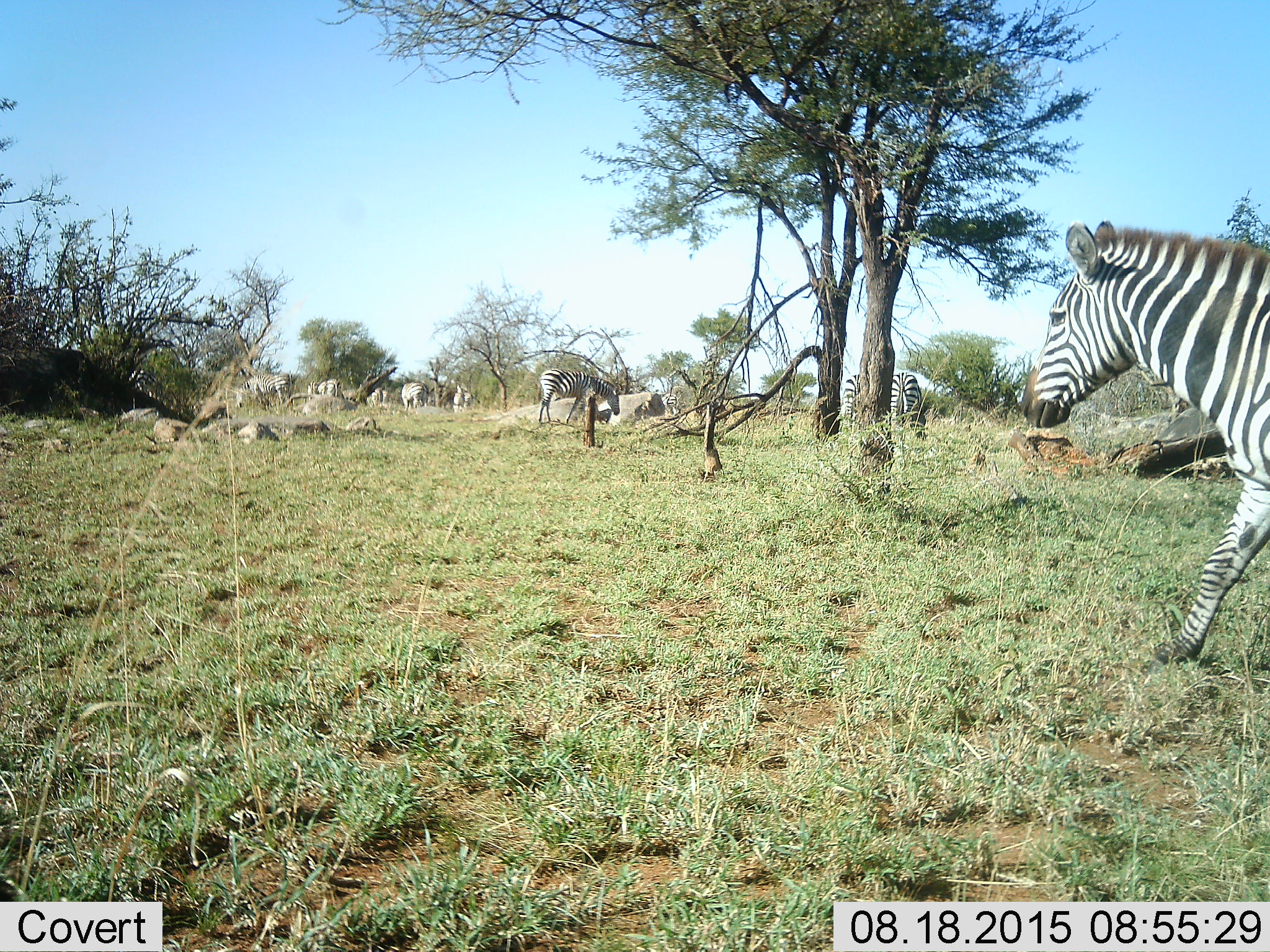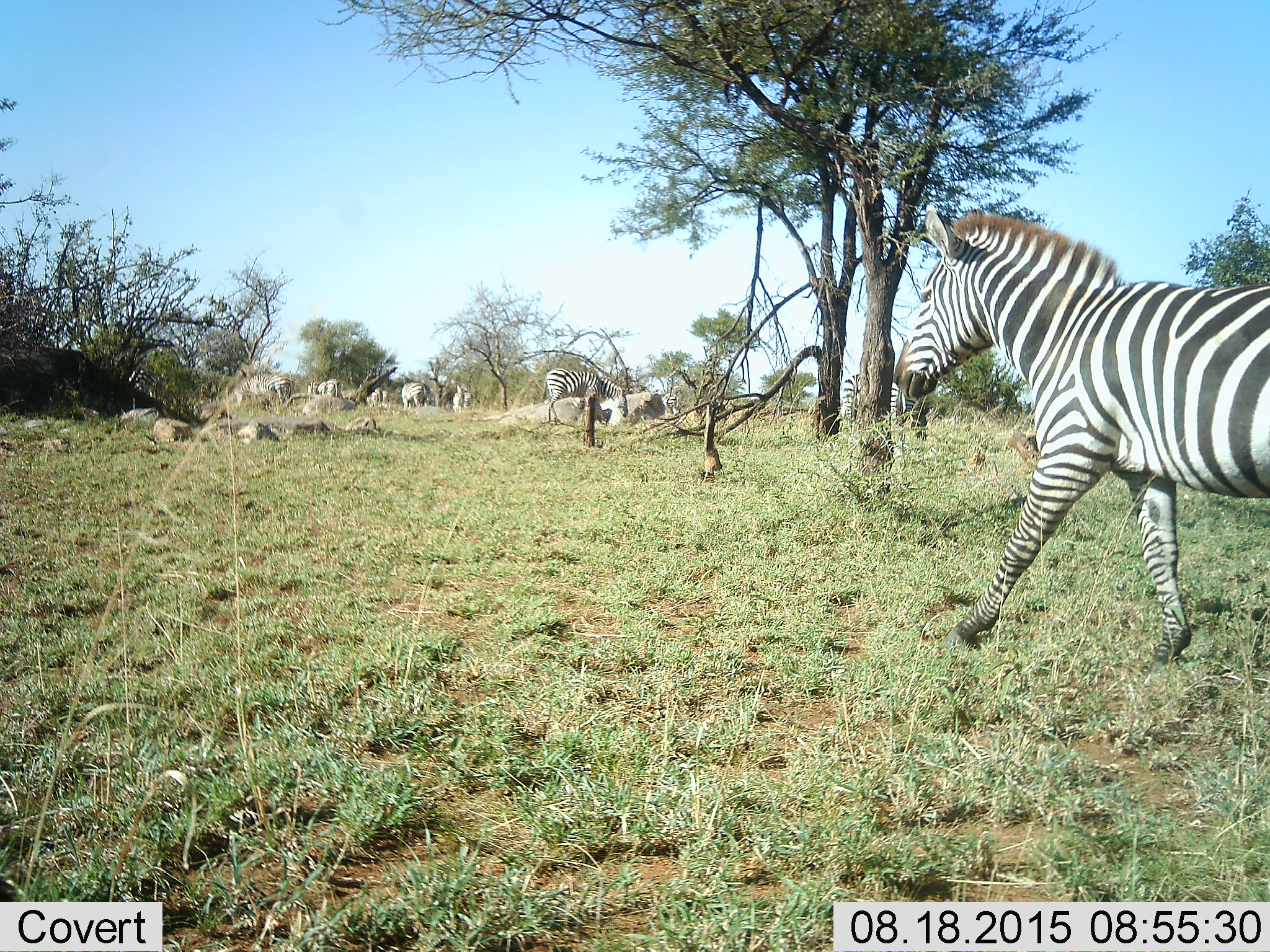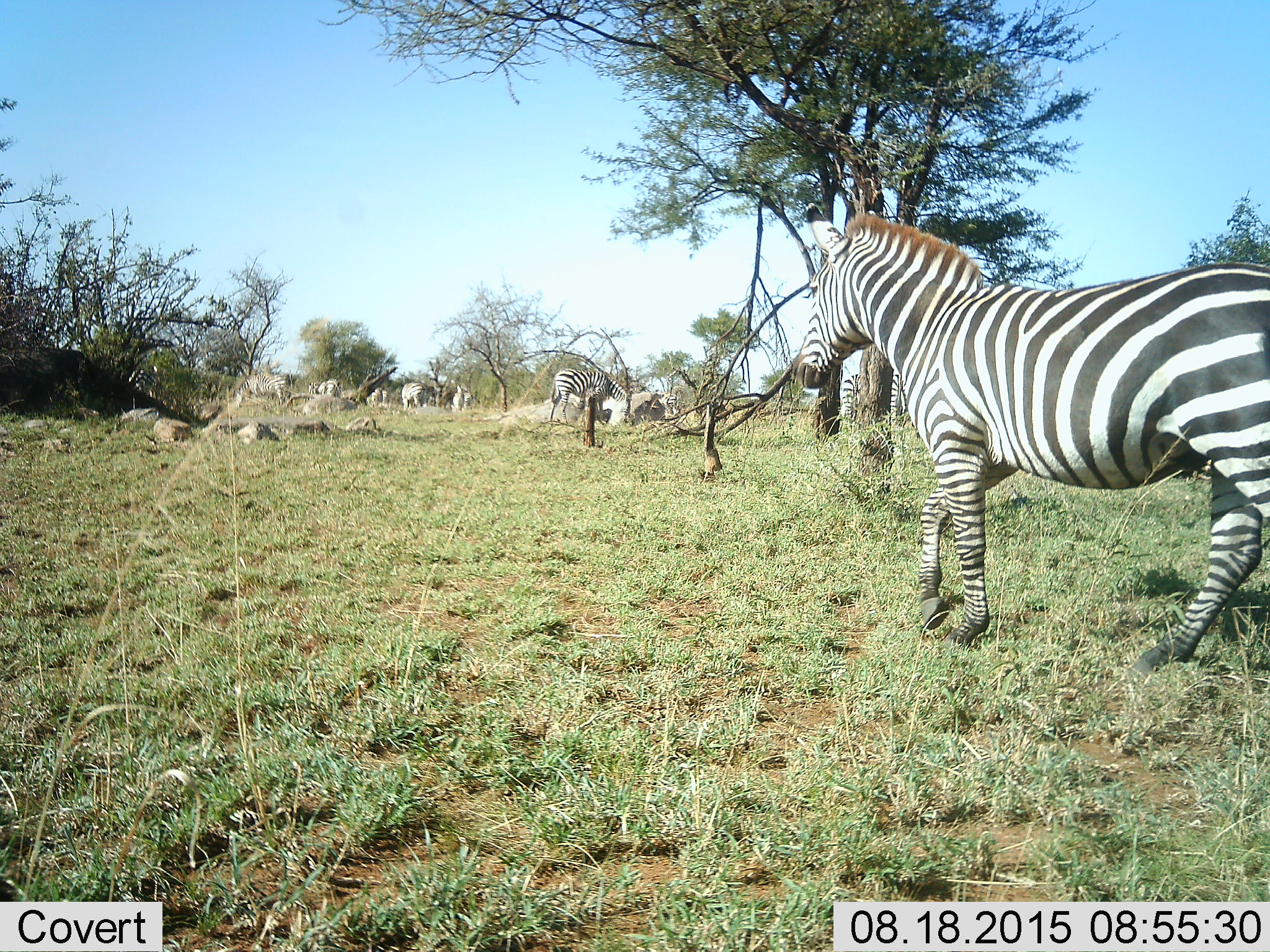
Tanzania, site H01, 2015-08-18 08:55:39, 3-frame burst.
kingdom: Animalia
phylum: Chordata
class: Mammalia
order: Perissodactyla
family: Equidae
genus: Equus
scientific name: Equus quagga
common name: plains zebra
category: zebra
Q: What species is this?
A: Zebra (plains zebra) (Equus quagga).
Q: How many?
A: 11-50.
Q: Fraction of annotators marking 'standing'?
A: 80%.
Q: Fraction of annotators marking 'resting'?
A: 10%.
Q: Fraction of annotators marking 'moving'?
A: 60%.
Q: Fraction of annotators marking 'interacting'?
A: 20%.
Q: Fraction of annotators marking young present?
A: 20%.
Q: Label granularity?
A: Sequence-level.